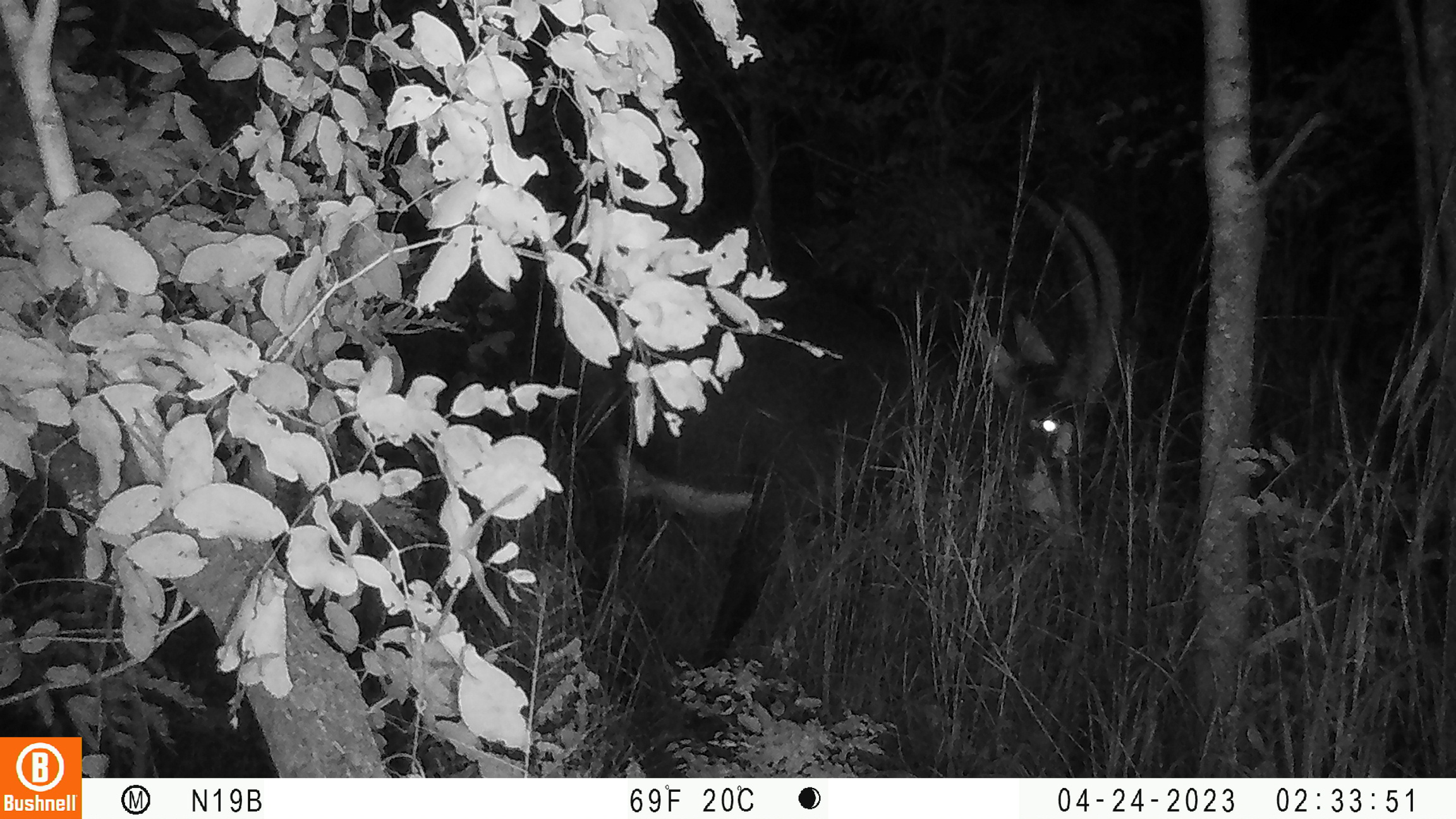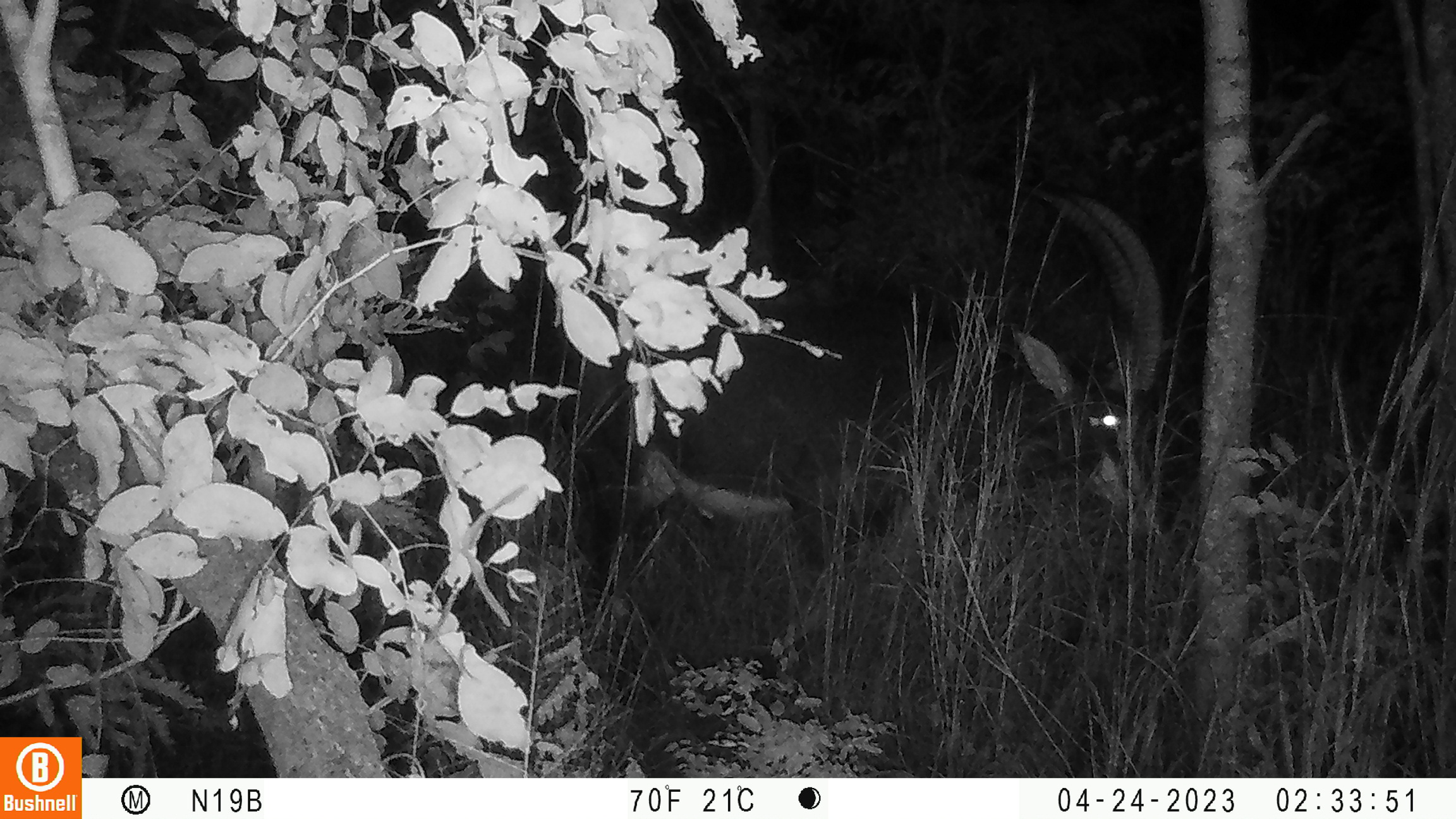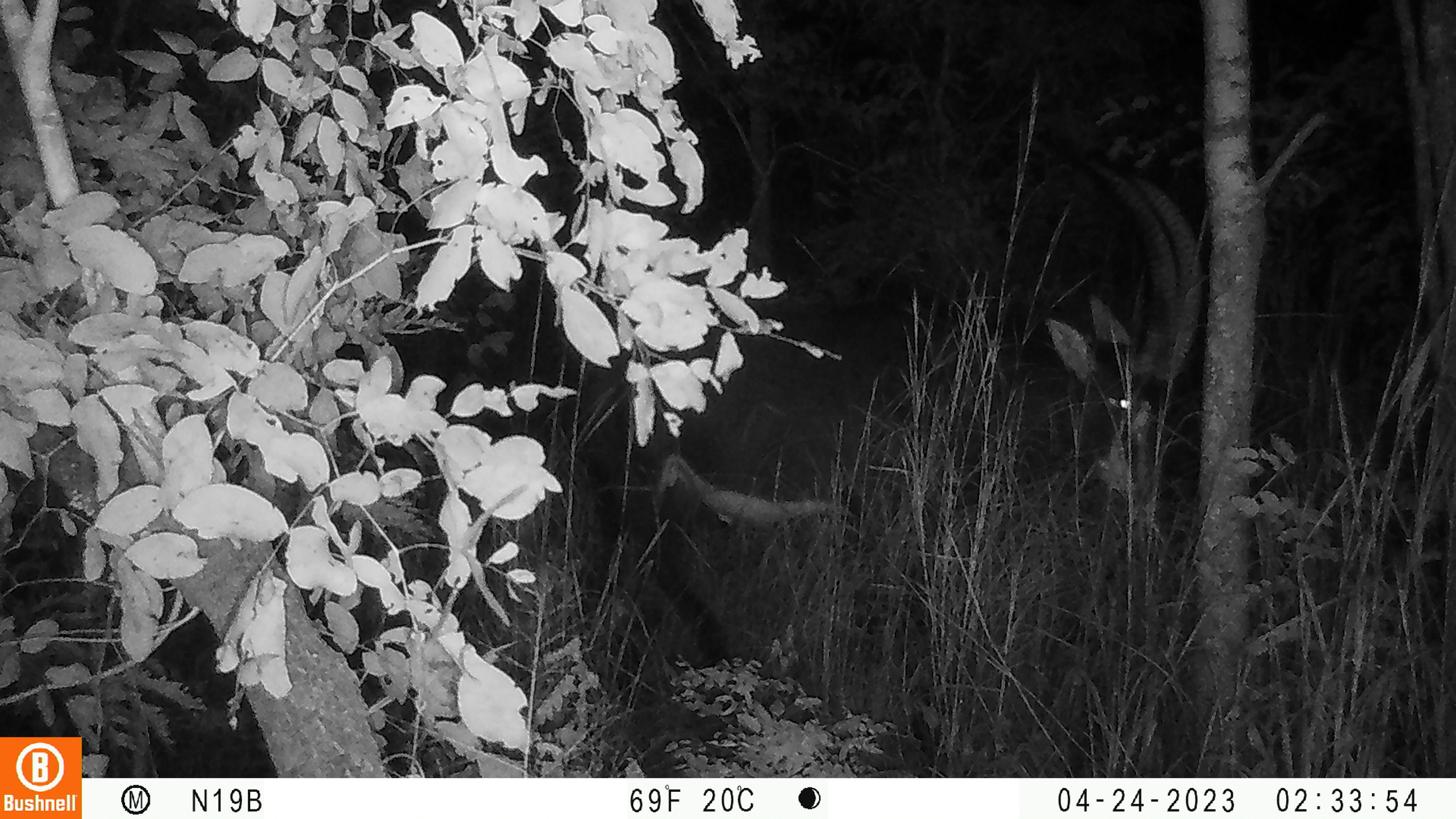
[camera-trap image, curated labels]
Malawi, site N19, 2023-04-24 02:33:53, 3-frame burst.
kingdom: Animalia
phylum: Chordata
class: Mammalia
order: Artiodactyla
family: Bovidae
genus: Hippotragus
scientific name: Hippotragus niger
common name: sable antelope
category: sable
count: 1